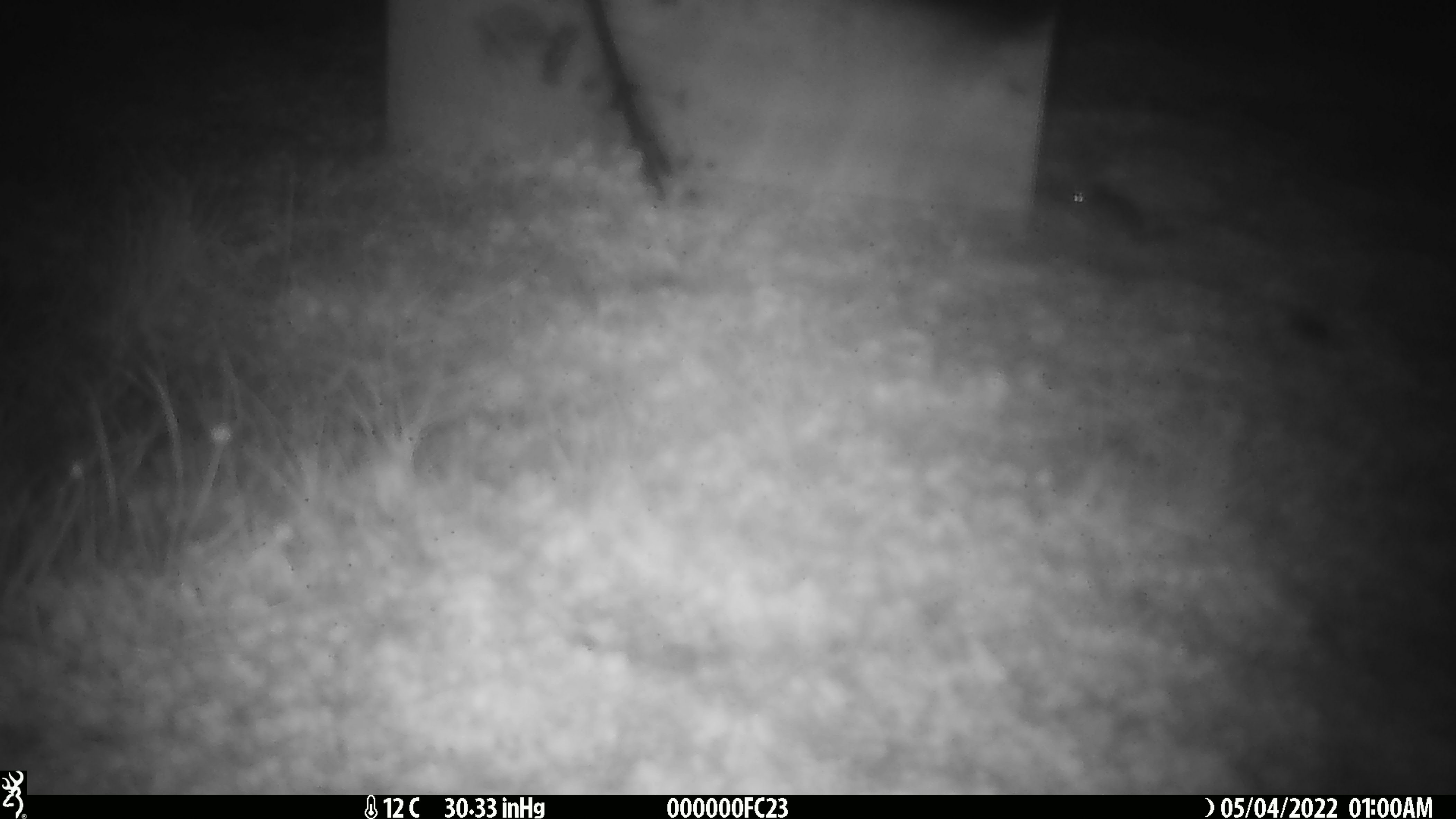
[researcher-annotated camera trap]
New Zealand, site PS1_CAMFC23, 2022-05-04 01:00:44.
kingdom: Animalia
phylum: Chordata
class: Mammalia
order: Rodentia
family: Muridae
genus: Mus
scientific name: Mus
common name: mouse